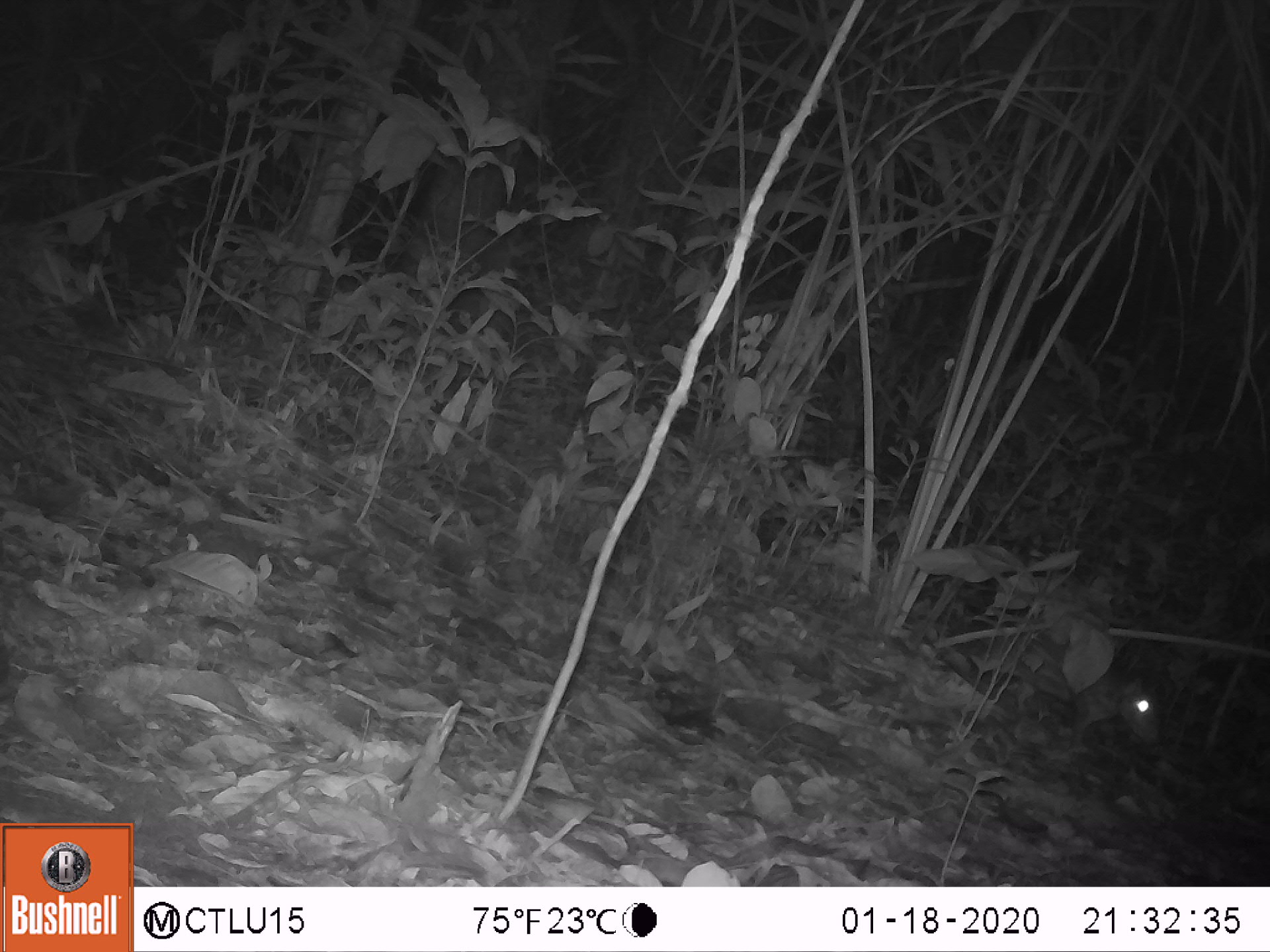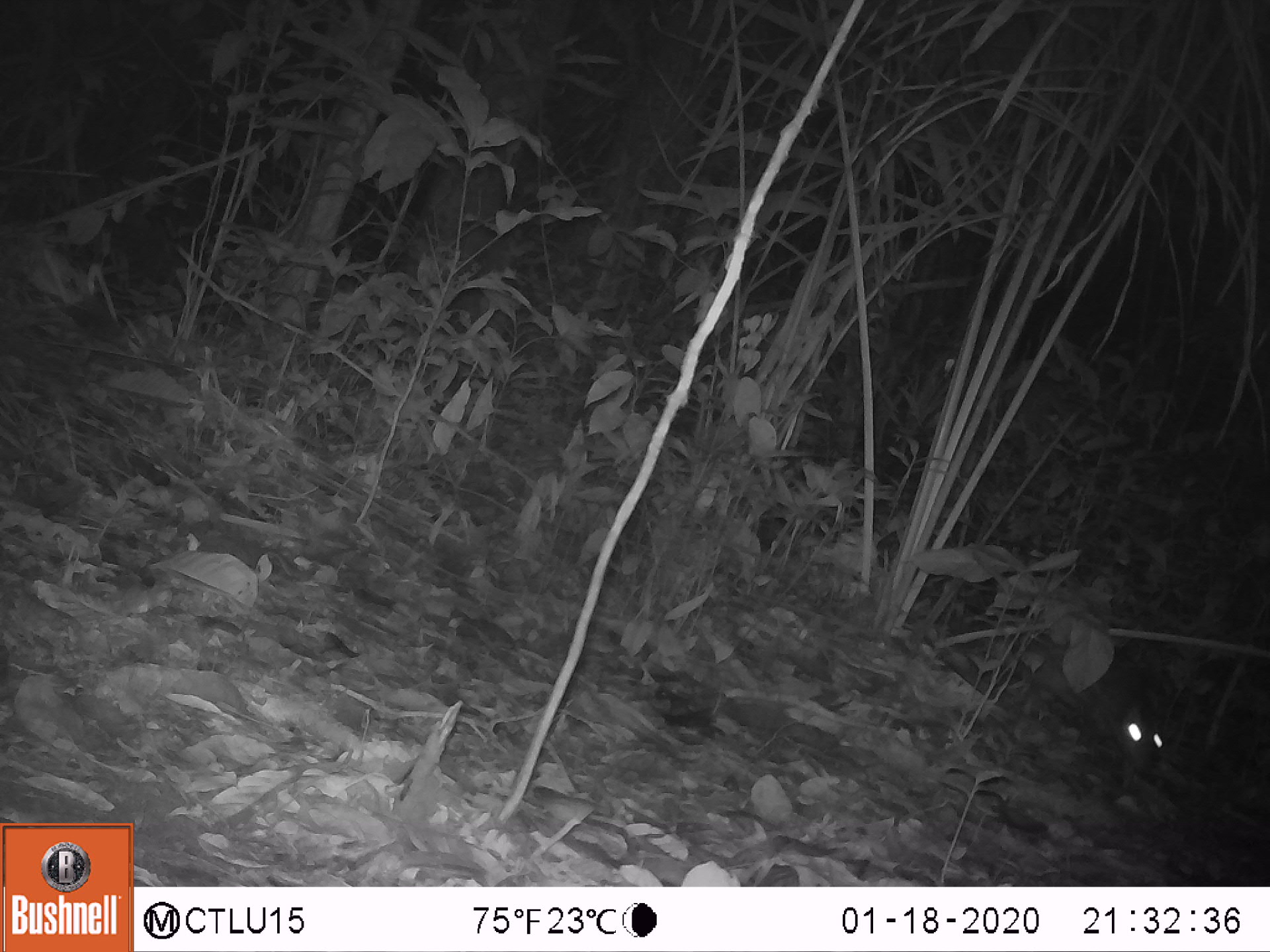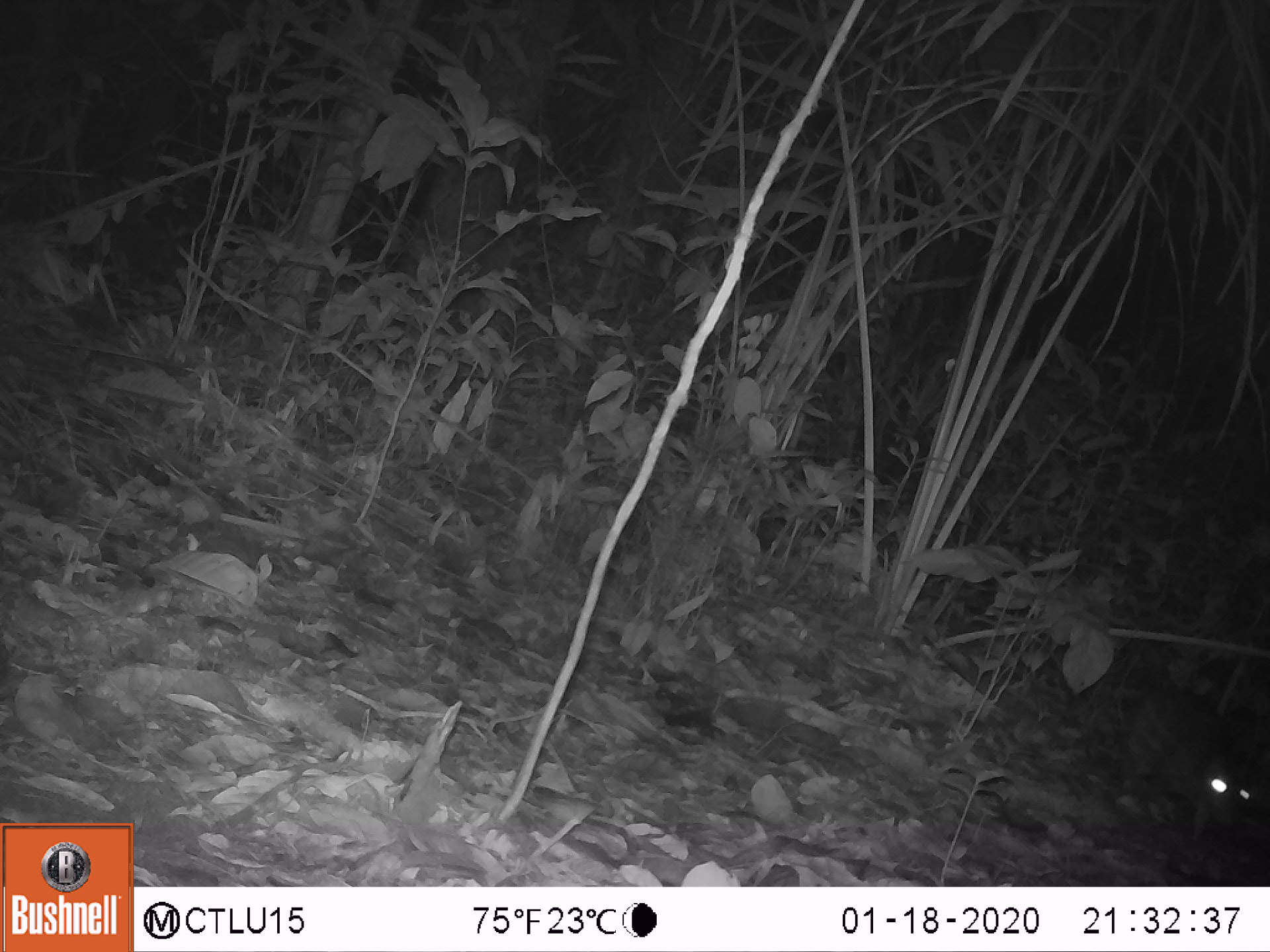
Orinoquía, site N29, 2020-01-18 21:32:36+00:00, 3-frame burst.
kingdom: Animalia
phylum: Chordata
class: Mammalia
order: Rodentia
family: Cuniculidae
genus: Cuniculus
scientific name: Cuniculus paca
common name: spotted paca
Spotted paca (Cuniculus paca).